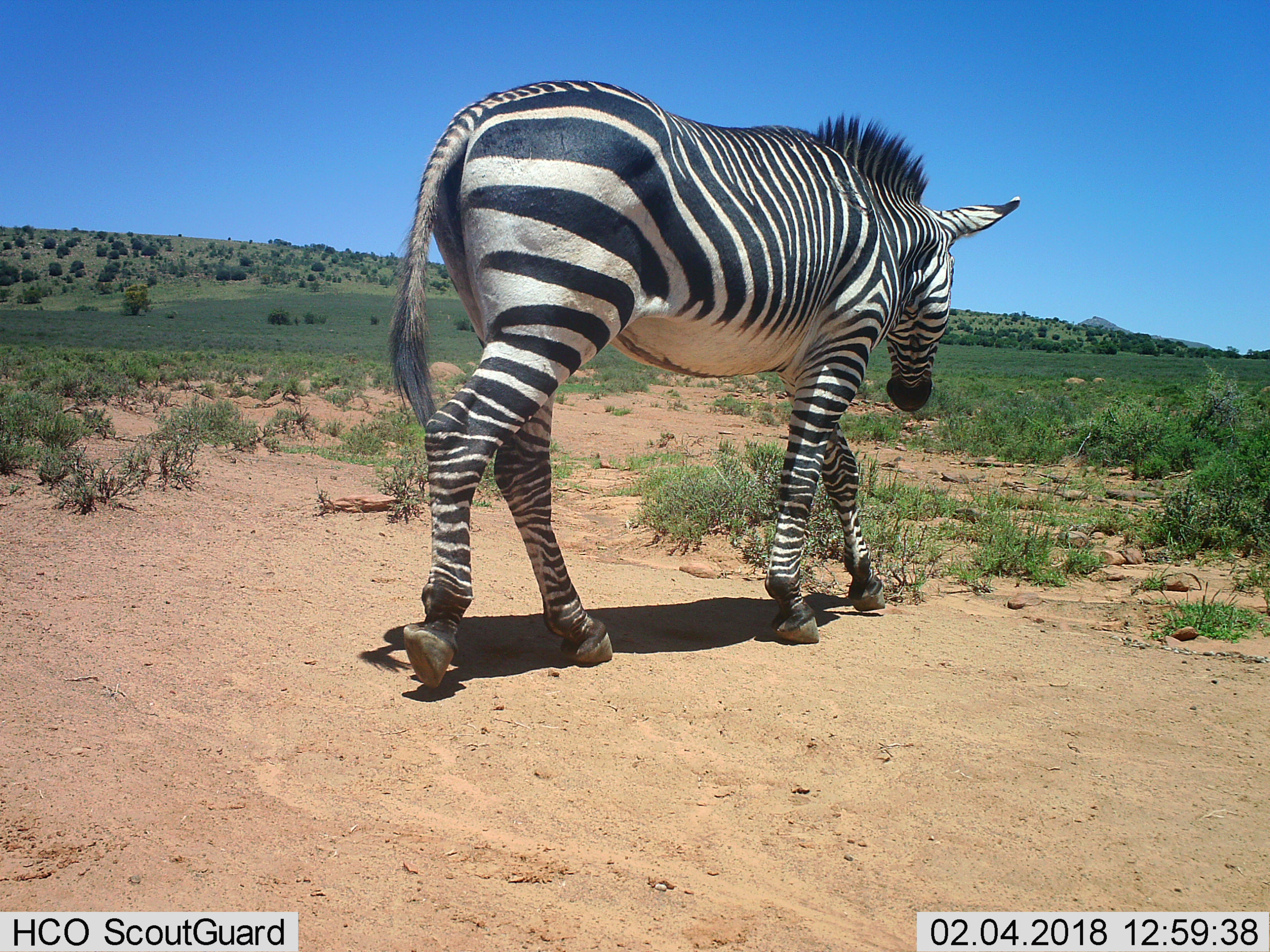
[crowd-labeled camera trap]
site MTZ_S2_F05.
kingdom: Animalia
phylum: Chordata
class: Mammalia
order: Perissodactyla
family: Equidae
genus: Equus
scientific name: Equus zebra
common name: mountain zebra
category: zebramountain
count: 1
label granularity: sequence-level